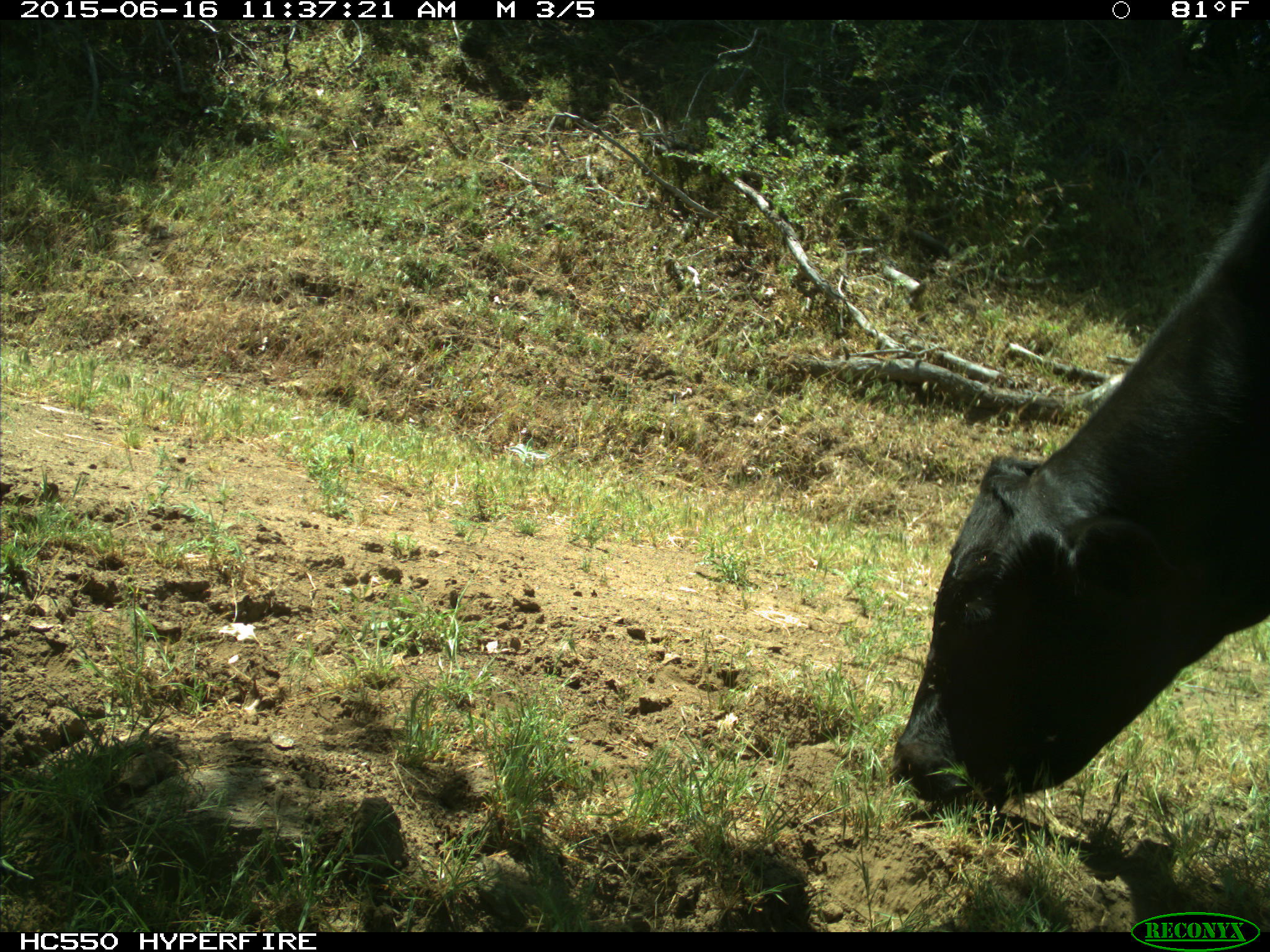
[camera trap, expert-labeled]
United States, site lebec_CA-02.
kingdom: Animalia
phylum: Chordata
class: Mammalia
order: Artiodactyla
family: Bovidae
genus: Bos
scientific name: Bos taurus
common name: domestic cow